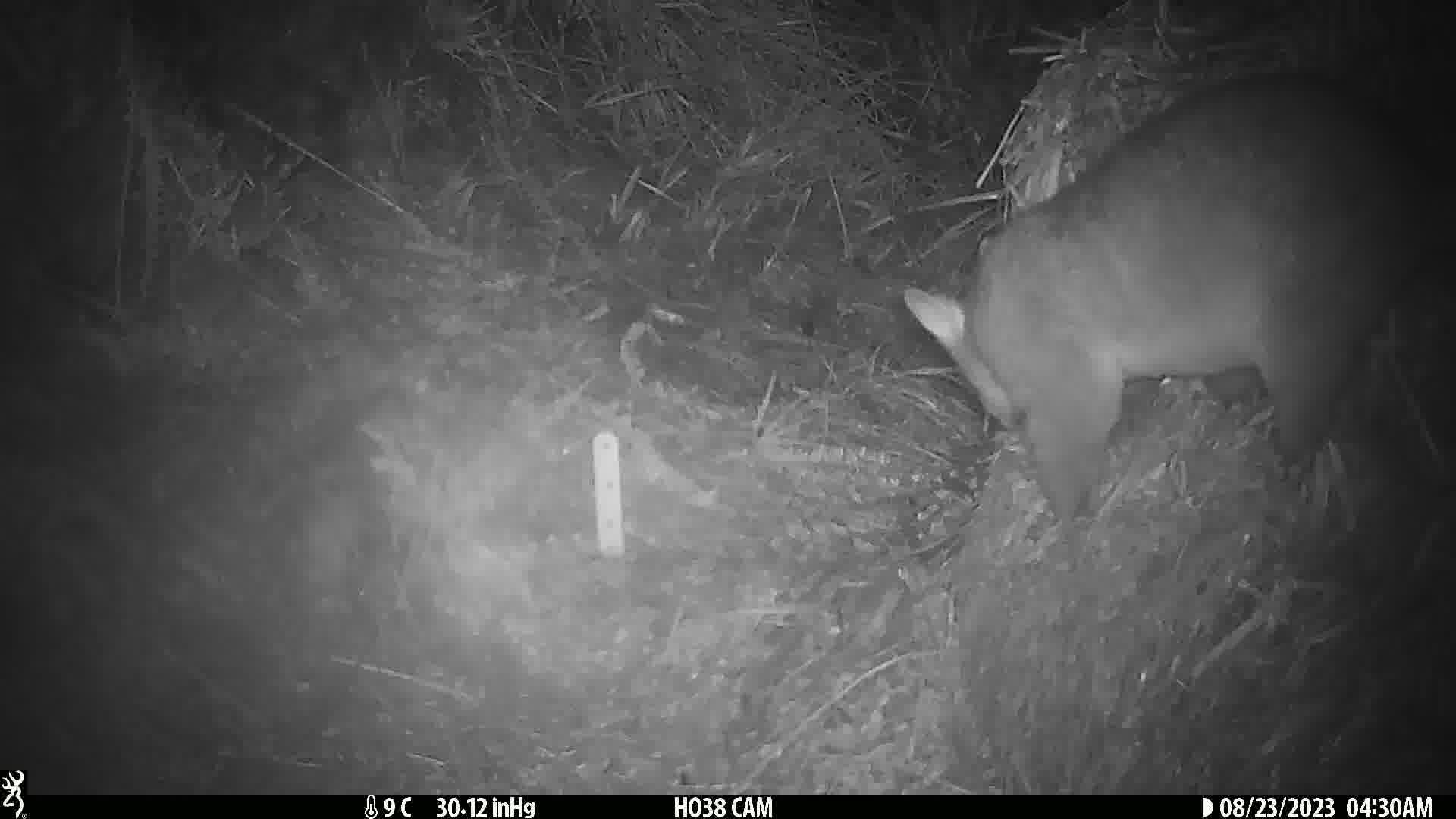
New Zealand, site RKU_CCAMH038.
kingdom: Animalia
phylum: Chordata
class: Mammalia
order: Diprotodontia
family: Phalangeridae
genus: Trichosurus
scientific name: Trichosurus vulpecula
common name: common brushtail possum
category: possum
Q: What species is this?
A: Possum (common brushtail possum) (Trichosurus vulpecula).